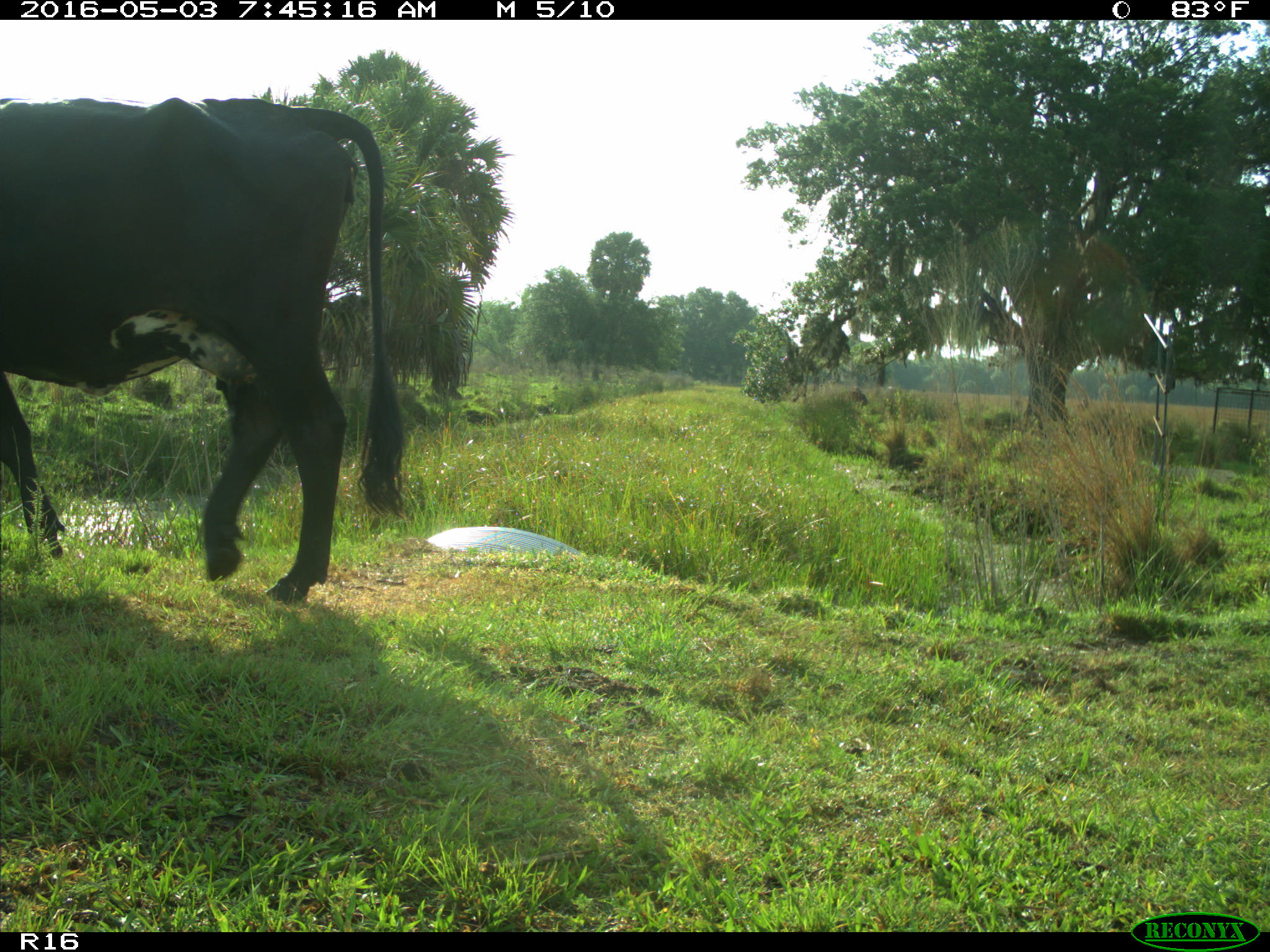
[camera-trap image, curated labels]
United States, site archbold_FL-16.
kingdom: Animalia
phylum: Chordata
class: Mammalia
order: Artiodactyla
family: Bovidae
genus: Bos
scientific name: Bos taurus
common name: domestic cow